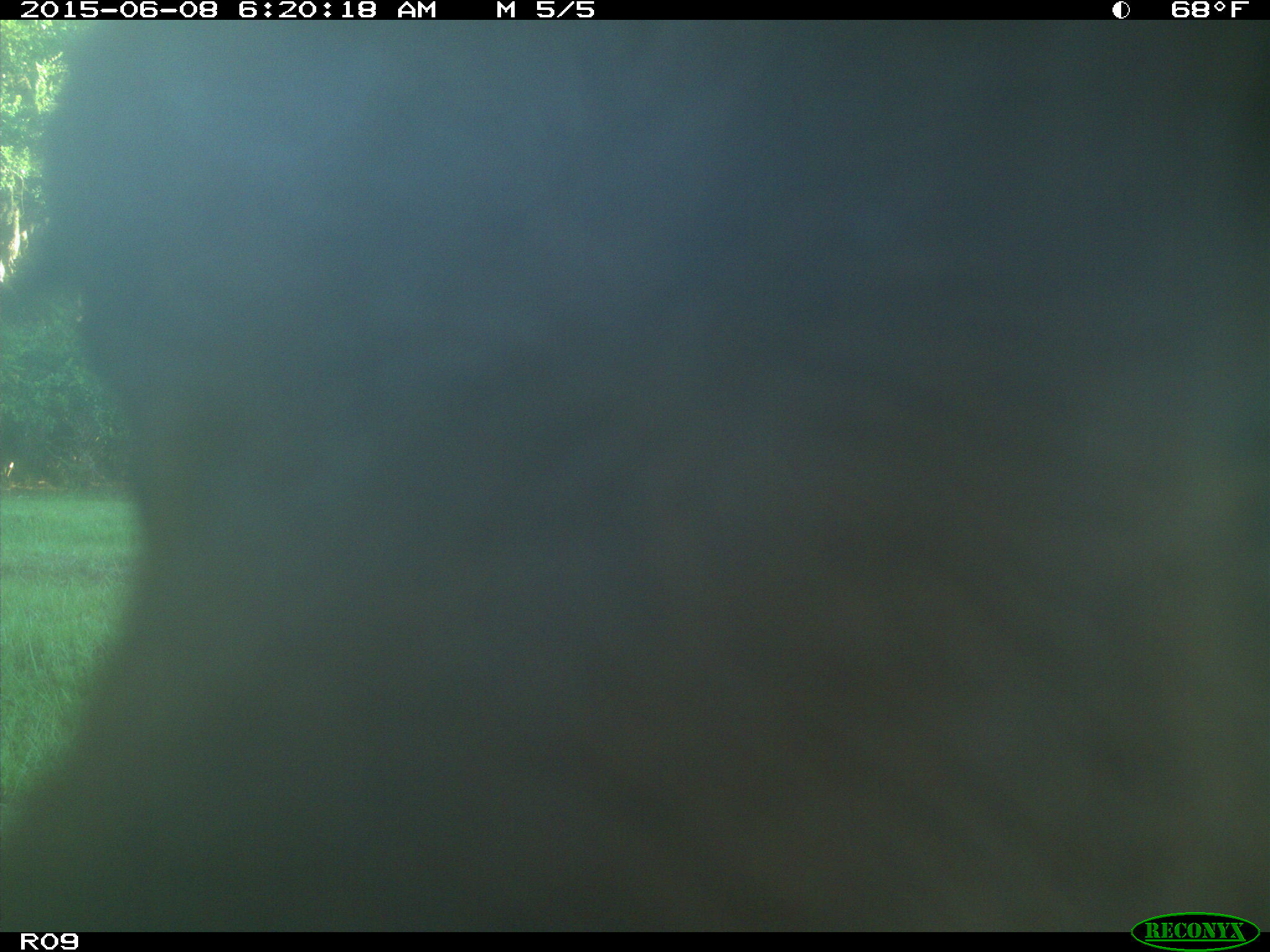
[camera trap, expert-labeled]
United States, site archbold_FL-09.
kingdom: Animalia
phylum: Chordata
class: Mammalia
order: Artiodactyla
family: Bovidae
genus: Bos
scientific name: Bos taurus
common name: domestic cow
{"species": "Bos taurus (domestic cow)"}